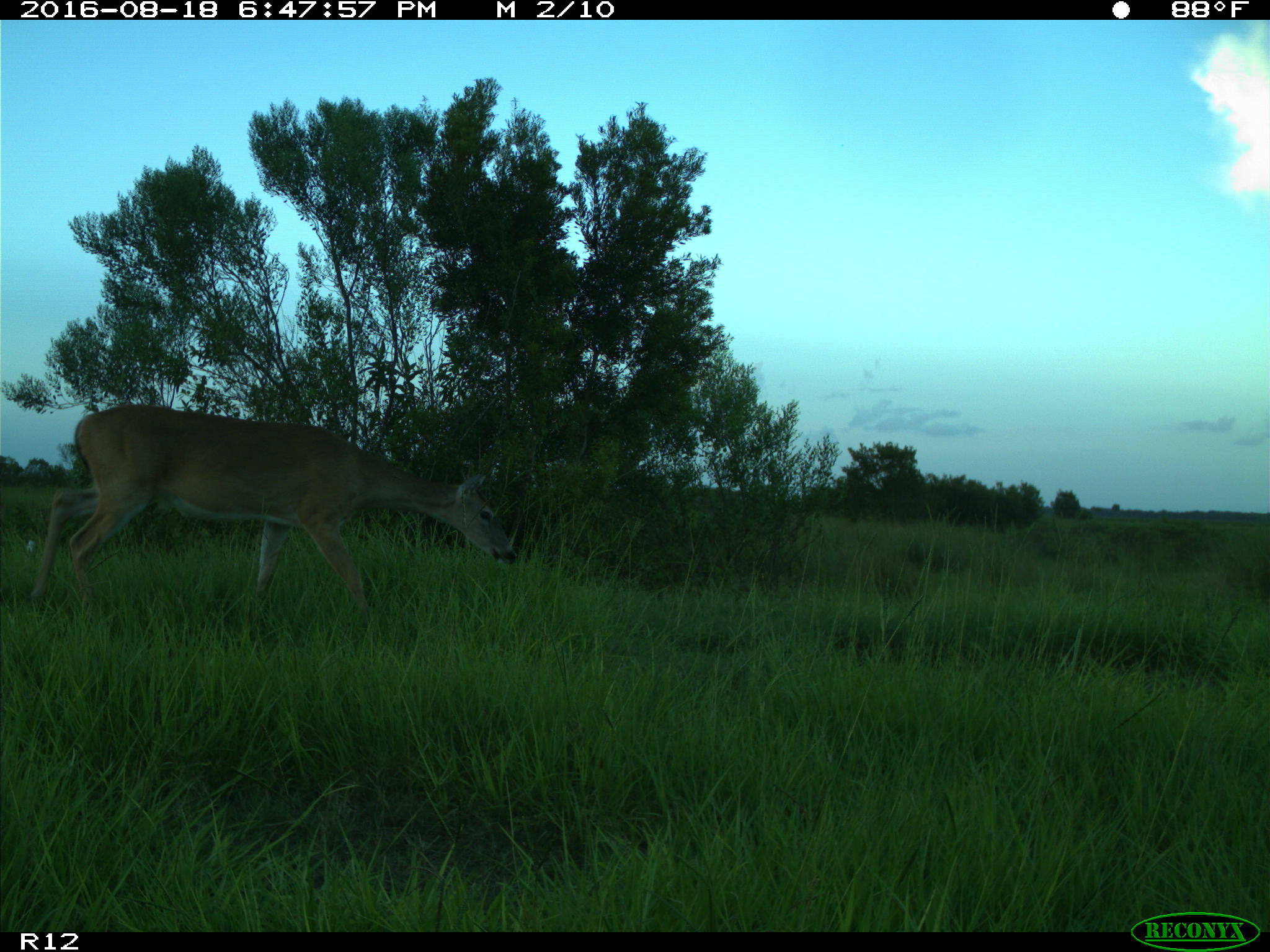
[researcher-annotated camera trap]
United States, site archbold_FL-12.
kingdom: Animalia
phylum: Chordata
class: Mammalia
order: Artiodactyla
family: Cervidae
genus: Odocoileus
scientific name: Odocoileus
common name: deer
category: unidentified deer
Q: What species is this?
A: Unidentified deer (deer) (Odocoileus).